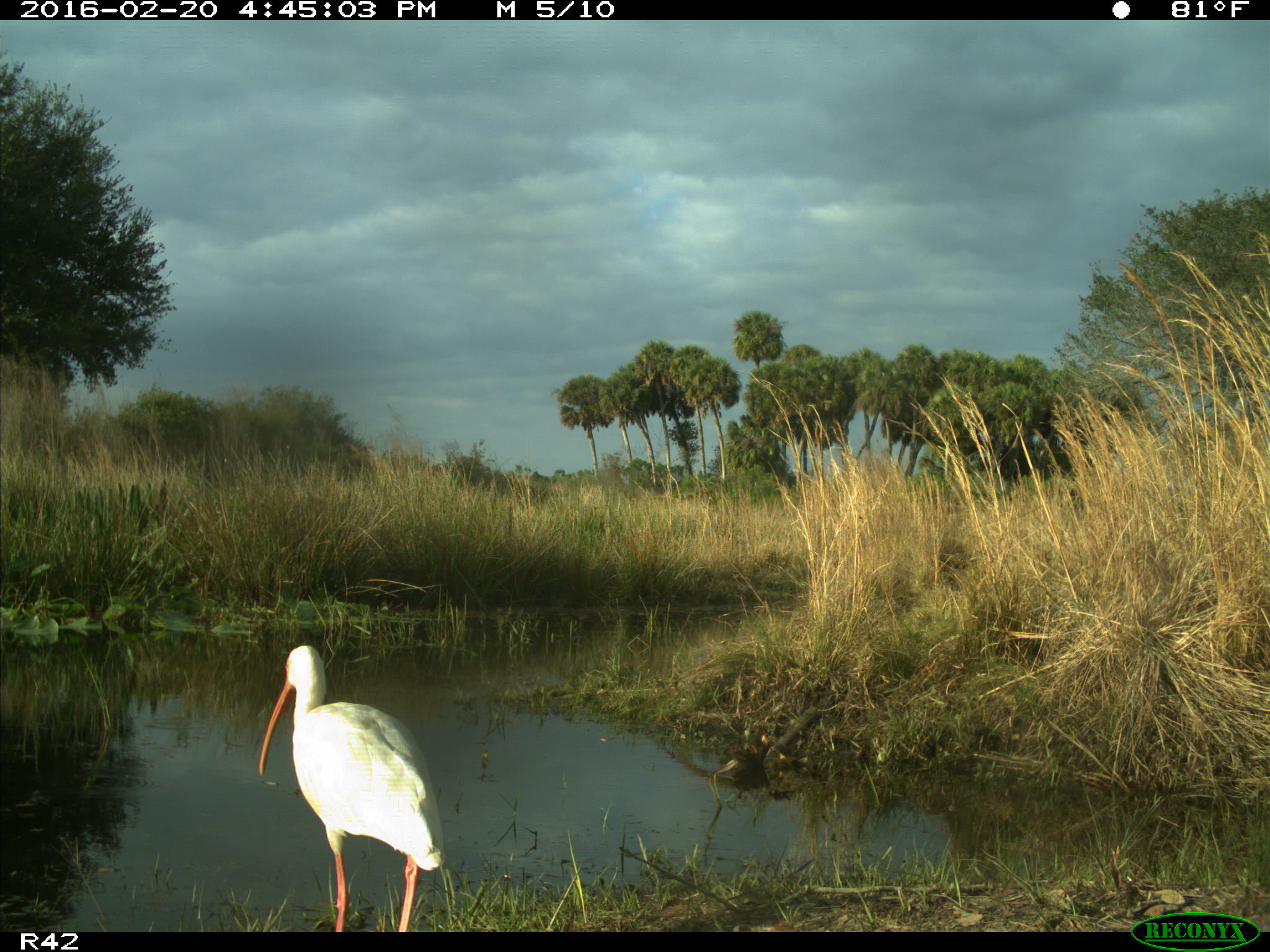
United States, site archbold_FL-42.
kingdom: Animalia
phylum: Chordata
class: Aves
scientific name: Aves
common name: birds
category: unidentified bird